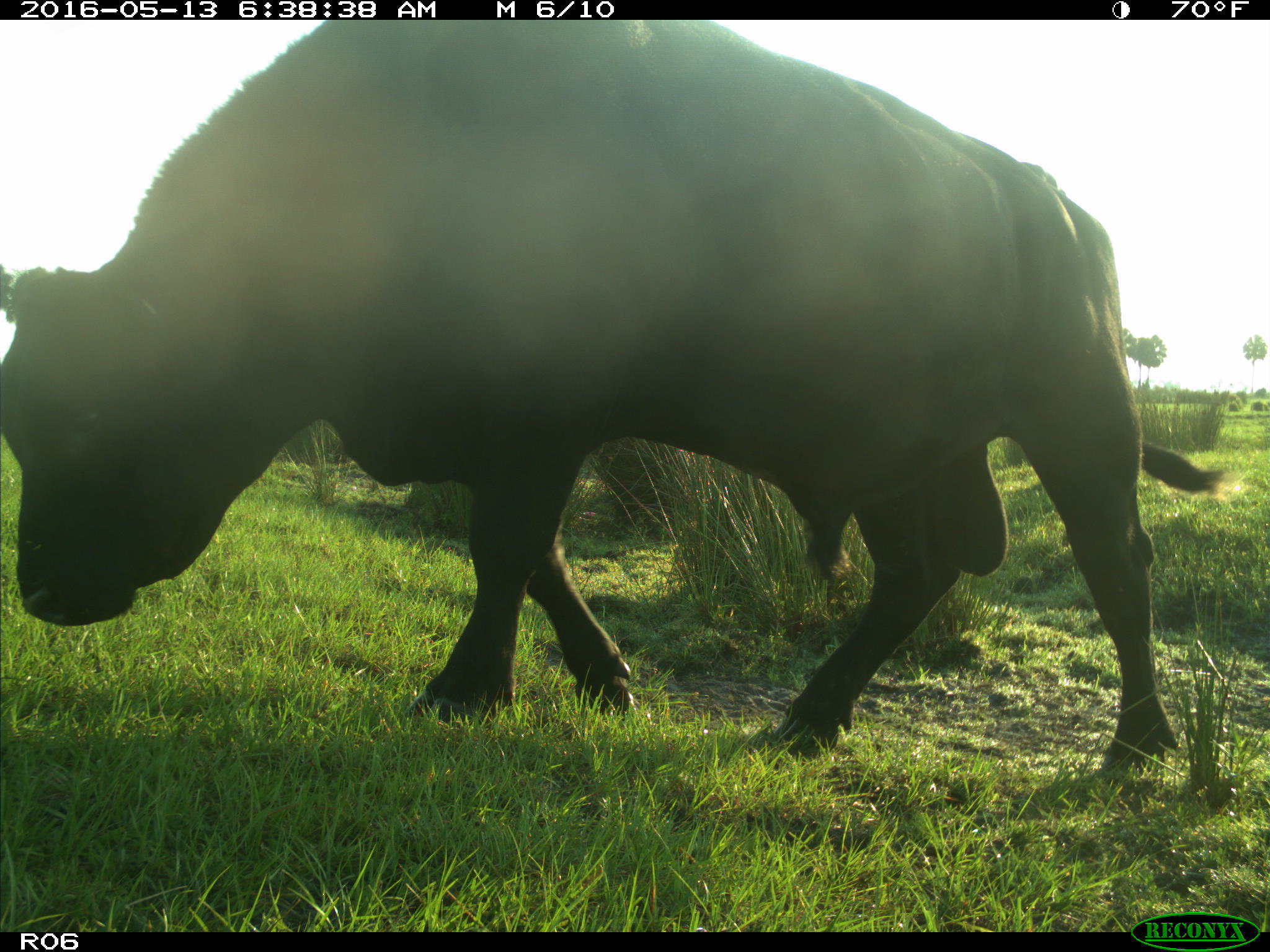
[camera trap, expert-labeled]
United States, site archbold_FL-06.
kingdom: Animalia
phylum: Chordata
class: Mammalia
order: Artiodactyla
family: Bovidae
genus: Bos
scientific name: Bos taurus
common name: domestic cow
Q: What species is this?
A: Bos taurus (domestic cow).